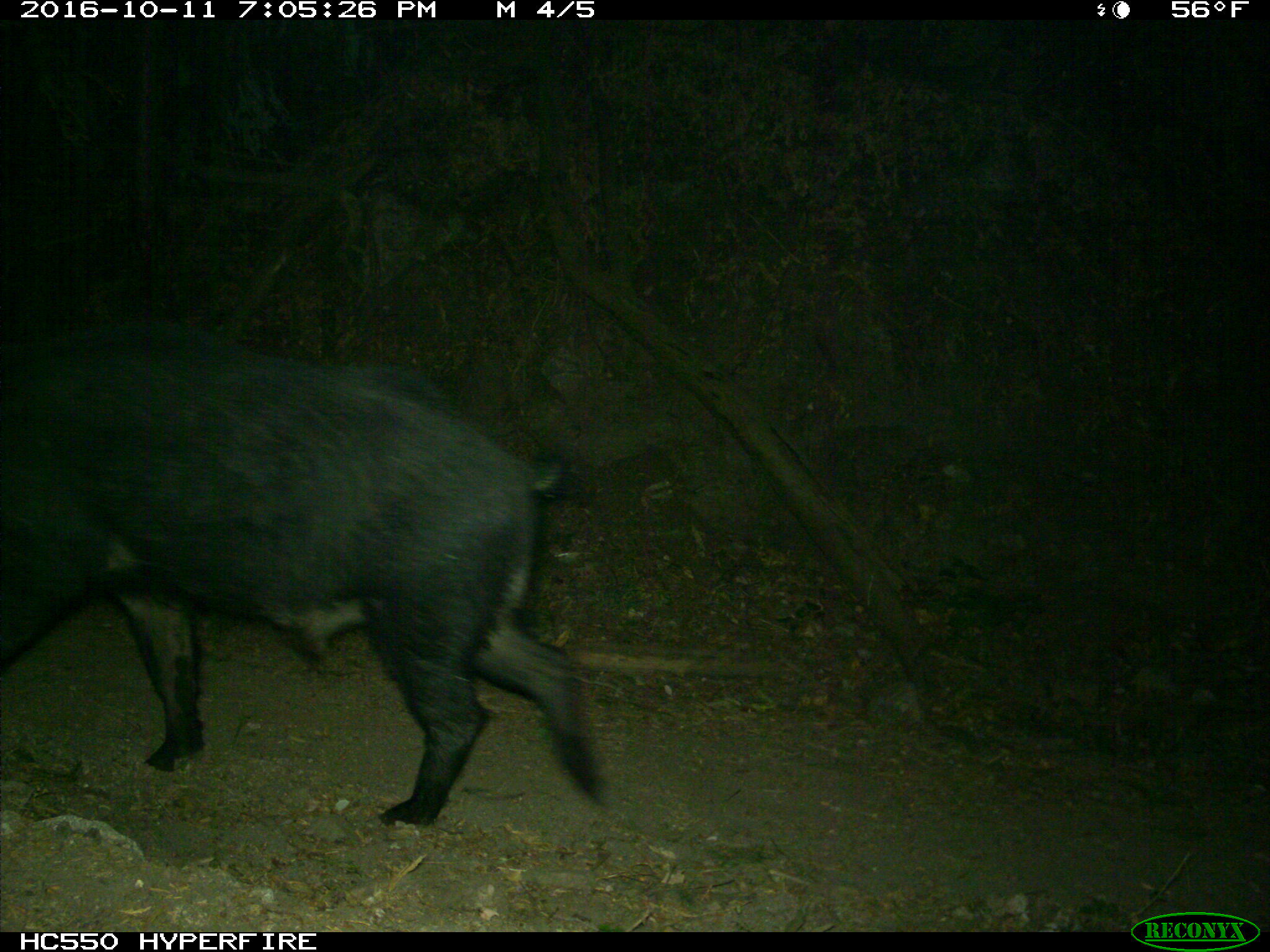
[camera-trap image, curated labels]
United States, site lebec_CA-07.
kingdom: Animalia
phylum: Chordata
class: Mammalia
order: Artiodactyla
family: Suidae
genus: Sus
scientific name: Sus scrofa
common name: wild boar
Sus scrofa (wild boar).